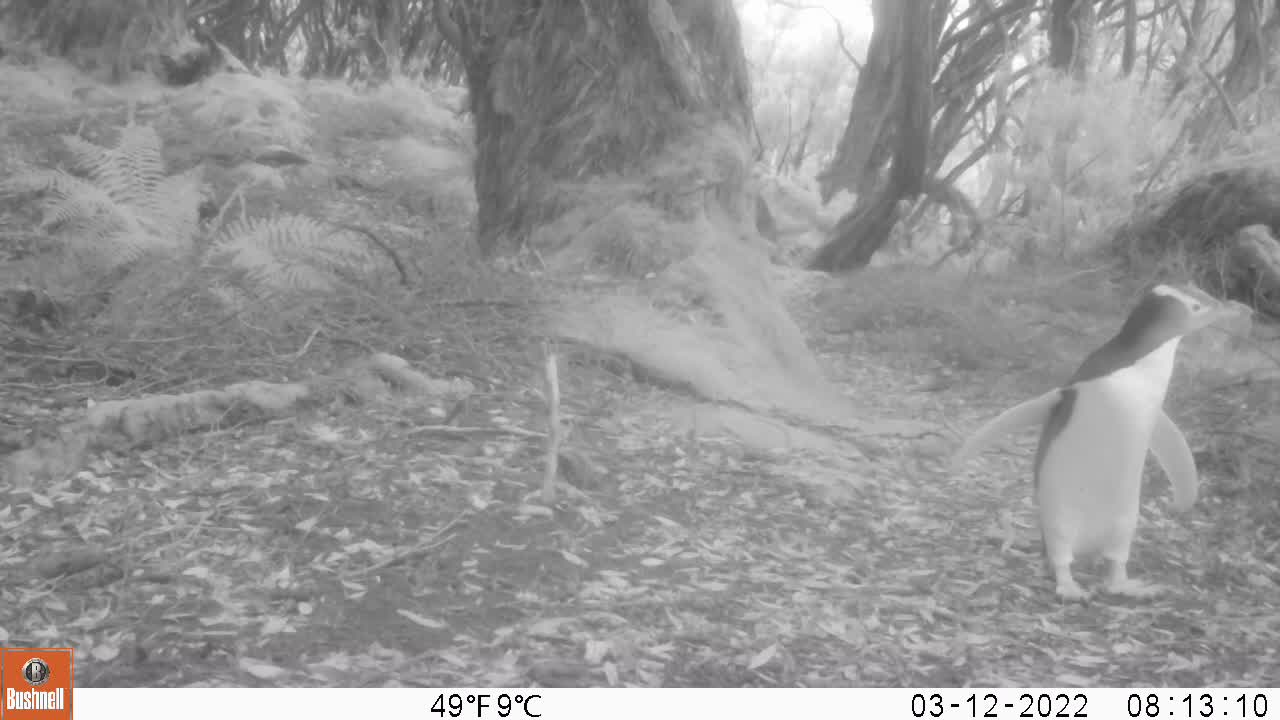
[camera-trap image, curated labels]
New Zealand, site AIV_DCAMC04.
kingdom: Animalia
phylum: Chordata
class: Aves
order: Sphenisciformes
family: Spheniscidae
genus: Megadyptes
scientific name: Megadyptes antipodes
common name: yellow-eyed penguin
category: yellow eyed penguin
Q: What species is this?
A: Yellow eyed penguin (yellow-eyed penguin) (Megadyptes antipodes).